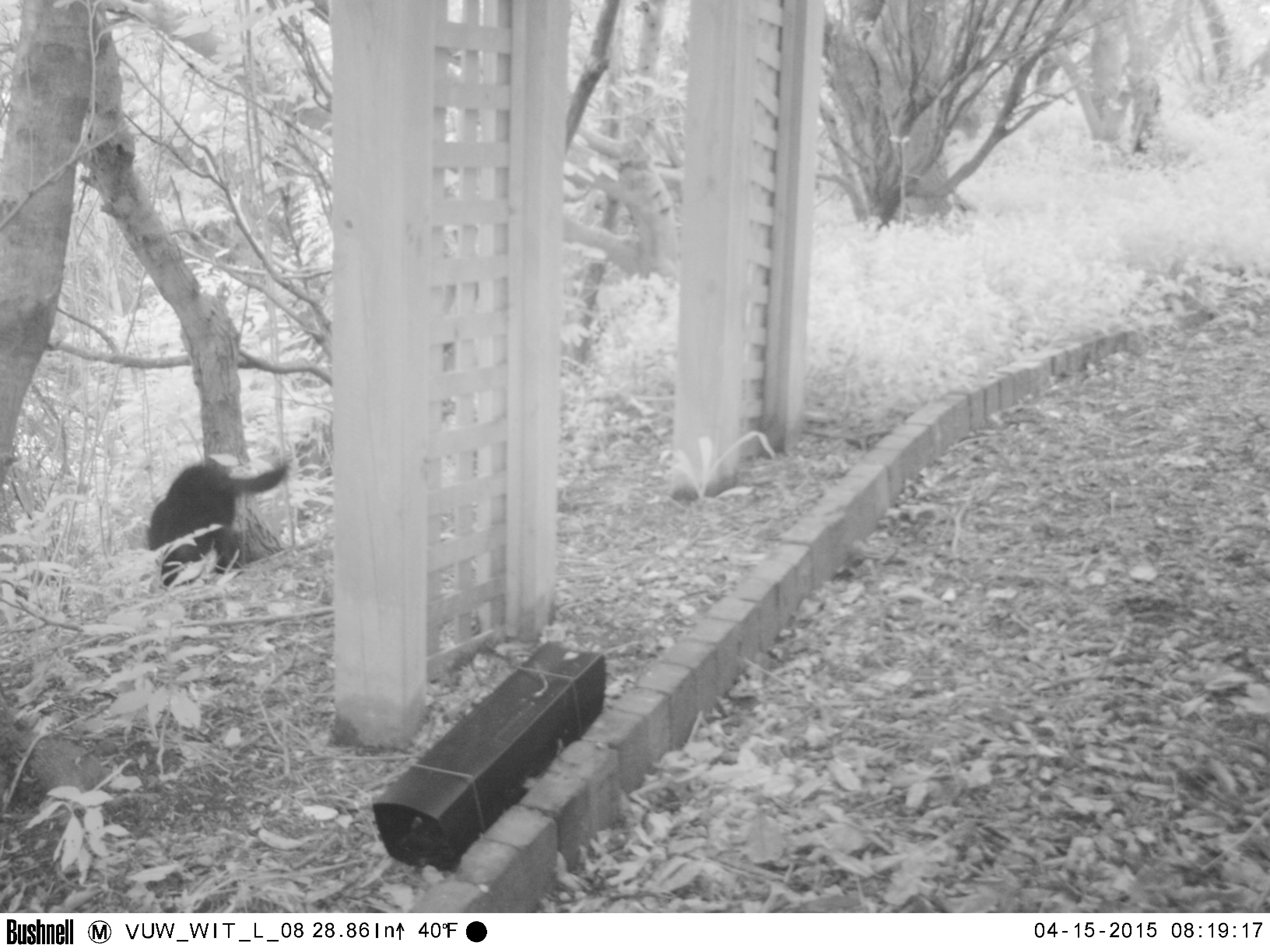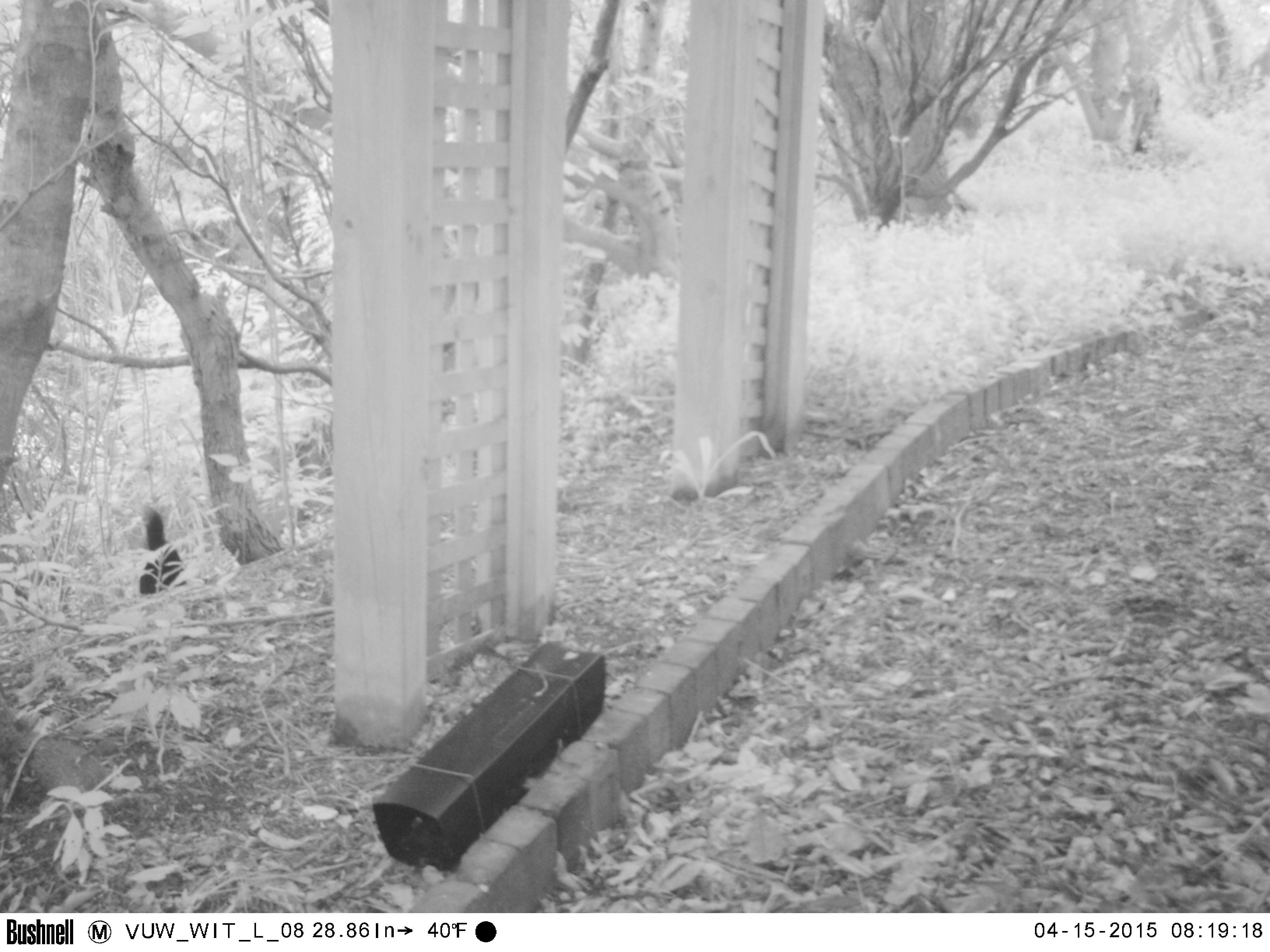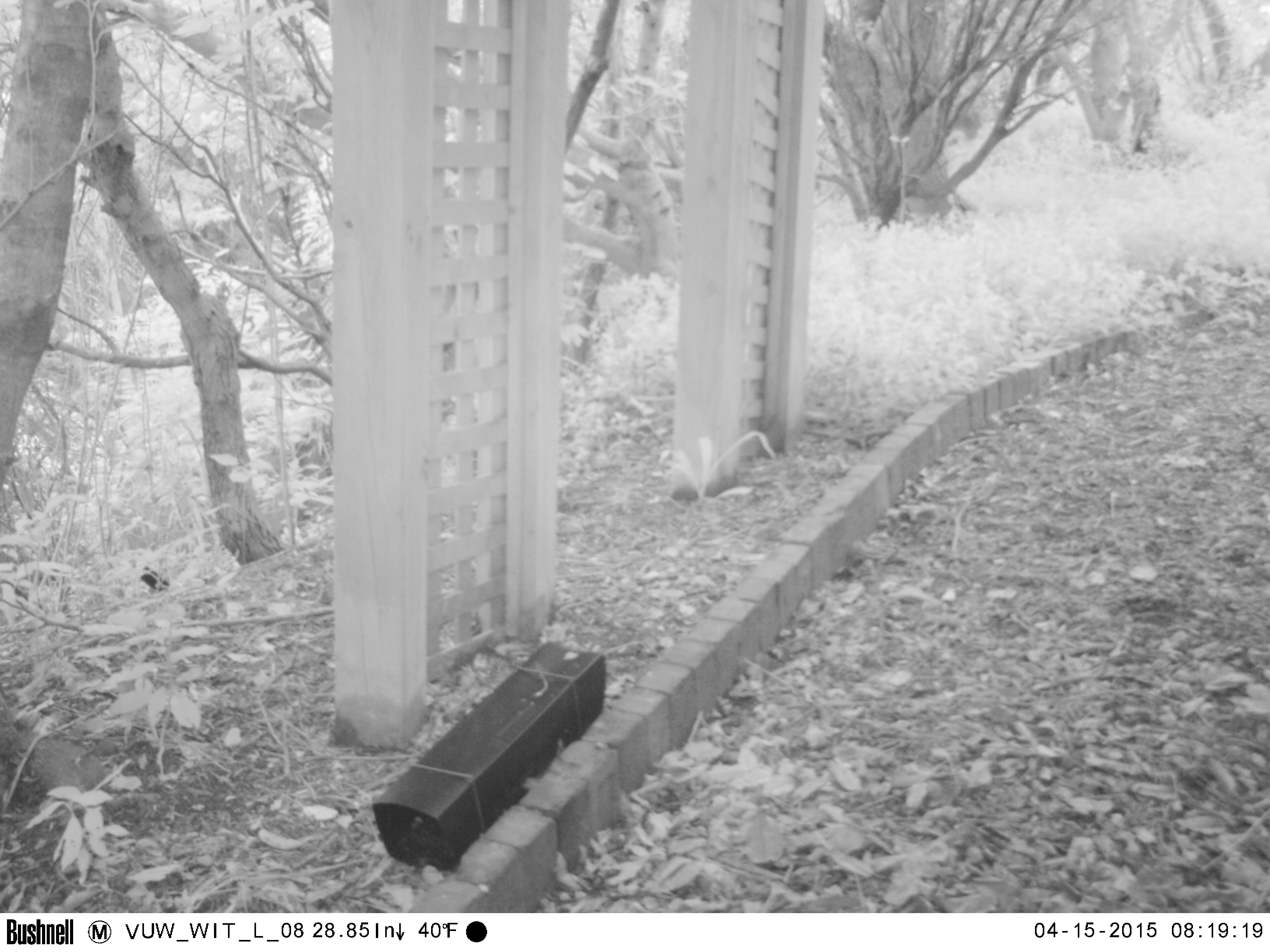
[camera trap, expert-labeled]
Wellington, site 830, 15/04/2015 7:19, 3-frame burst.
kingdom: Animalia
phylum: Chordata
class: Mammalia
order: Carnivora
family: Felidae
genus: Felis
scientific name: Felis catus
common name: cat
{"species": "cat (Felis catus)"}